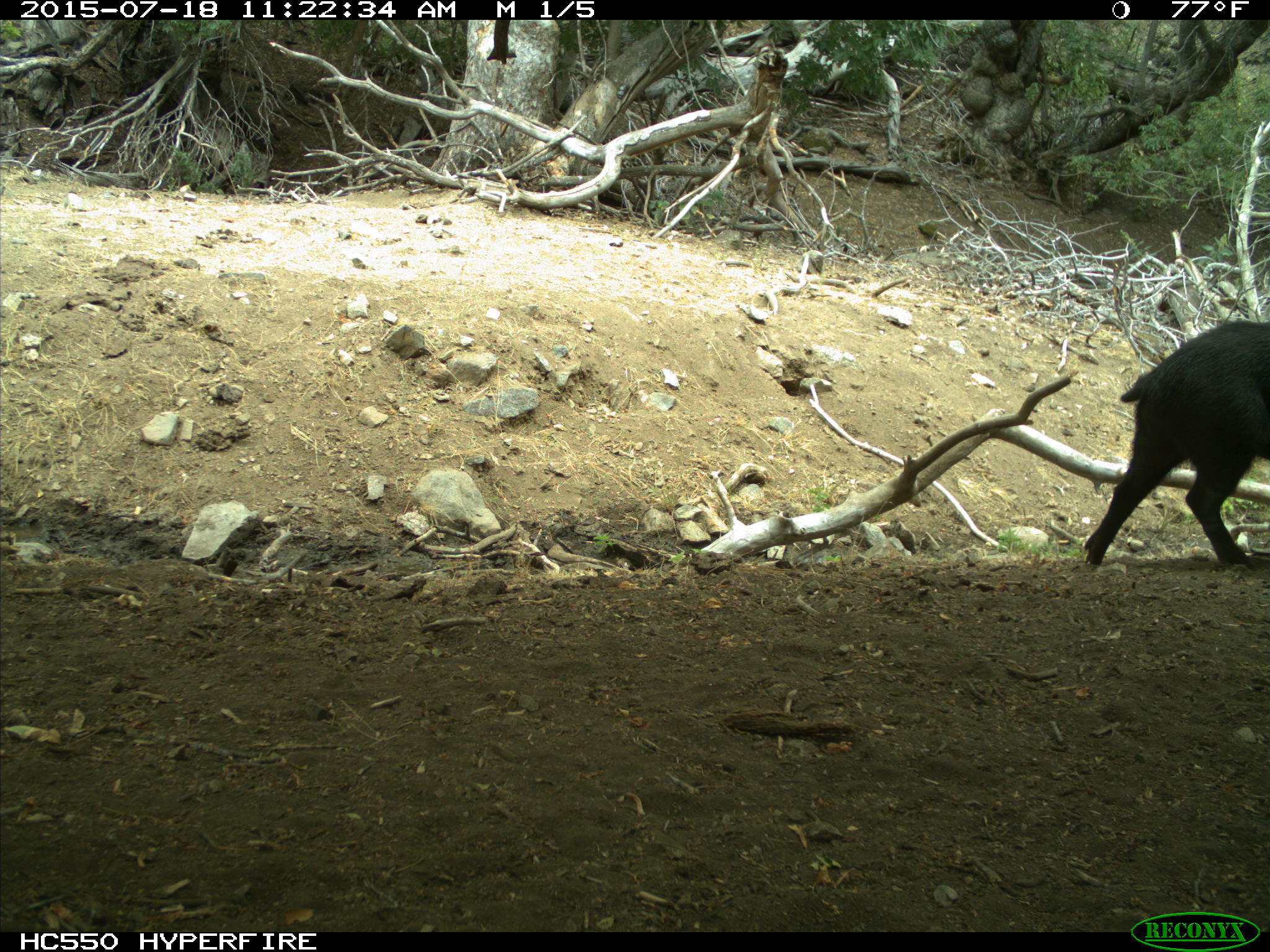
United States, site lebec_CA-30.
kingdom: Animalia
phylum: Chordata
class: Mammalia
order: Artiodactyla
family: Suidae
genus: Sus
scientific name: Sus scrofa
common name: wild boar